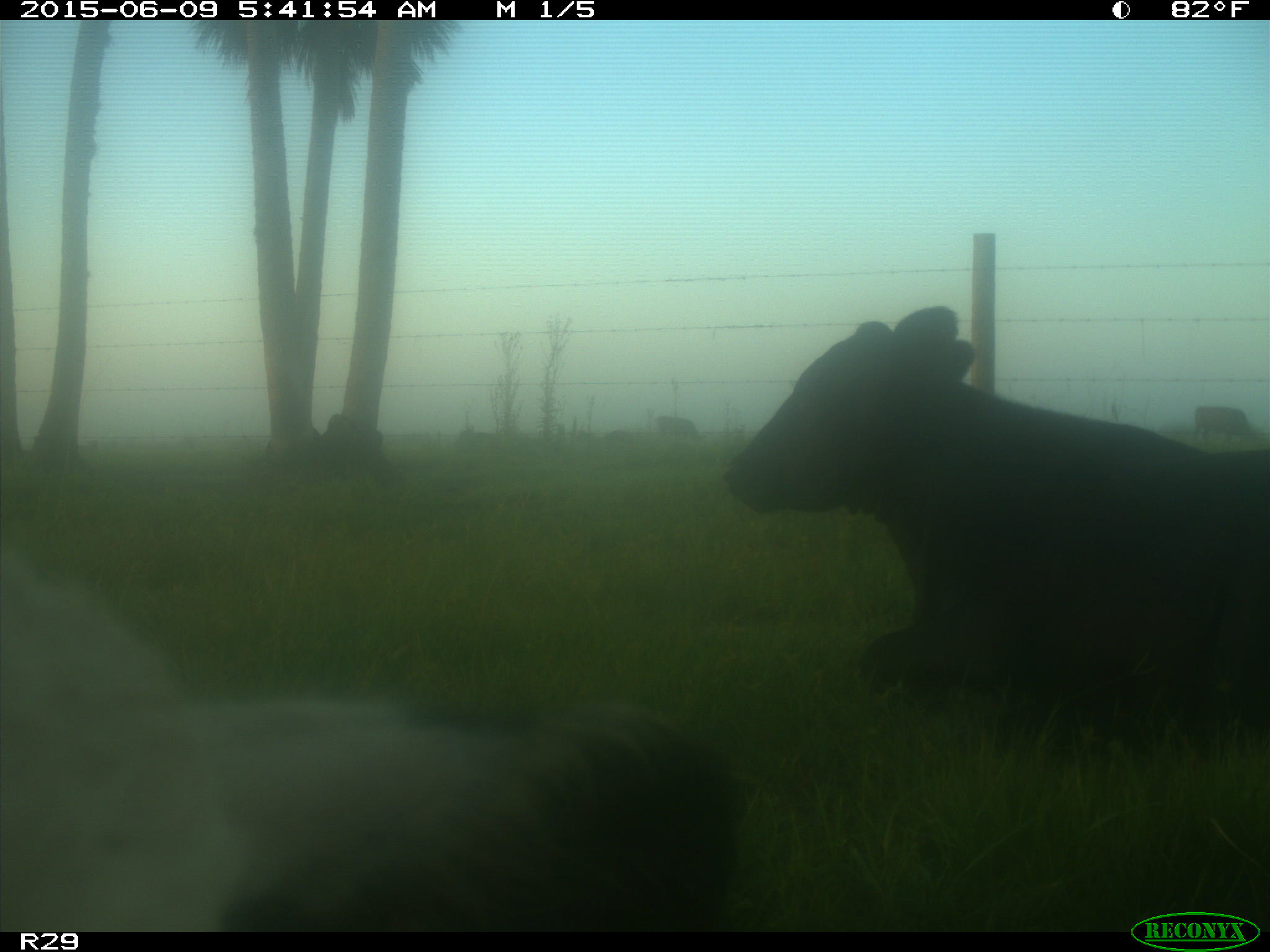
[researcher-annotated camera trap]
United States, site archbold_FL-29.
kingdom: Animalia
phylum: Chordata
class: Mammalia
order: Artiodactyla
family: Bovidae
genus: Bos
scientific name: Bos taurus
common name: domestic cow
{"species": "Bos taurus (domestic cow)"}